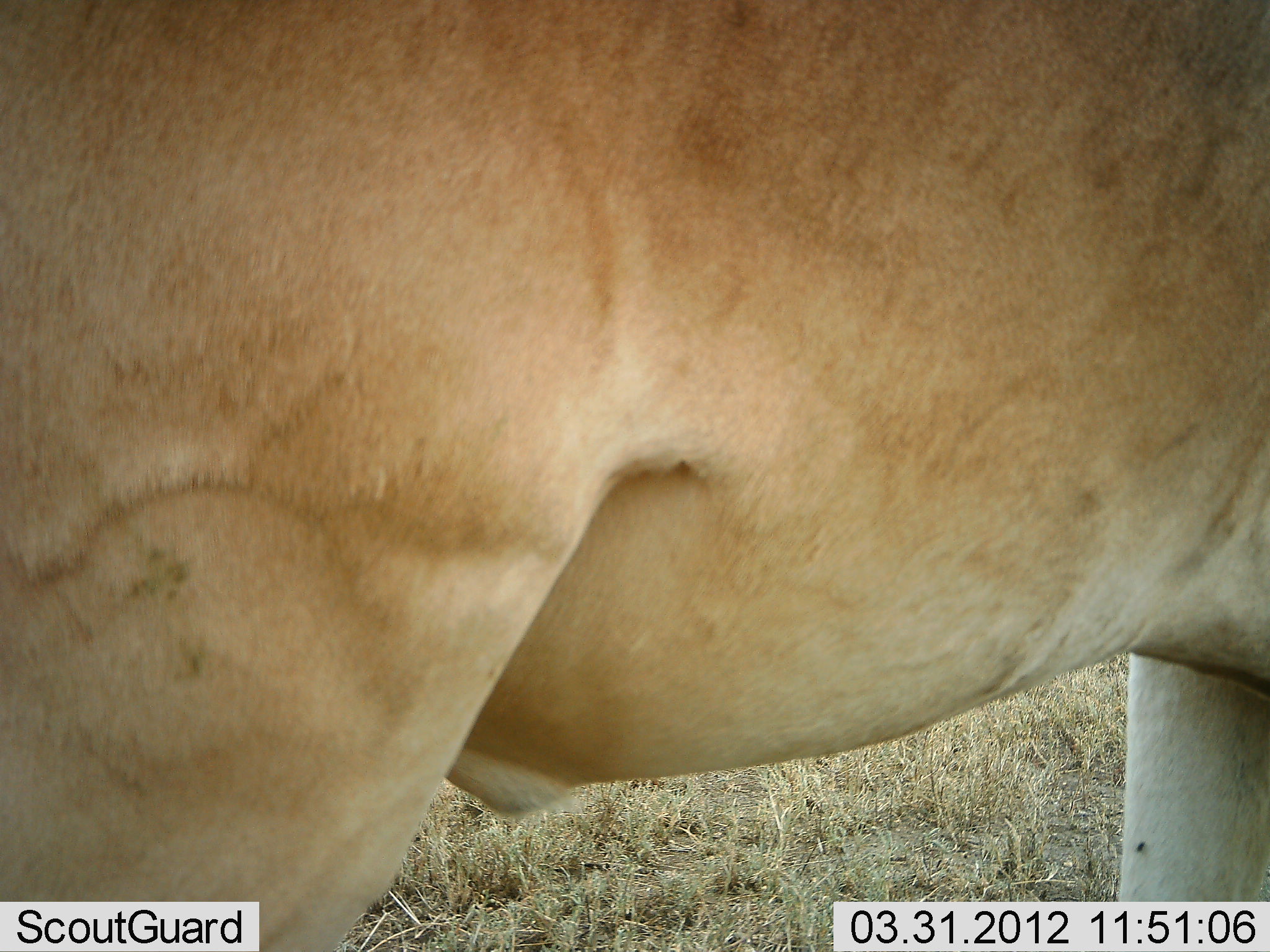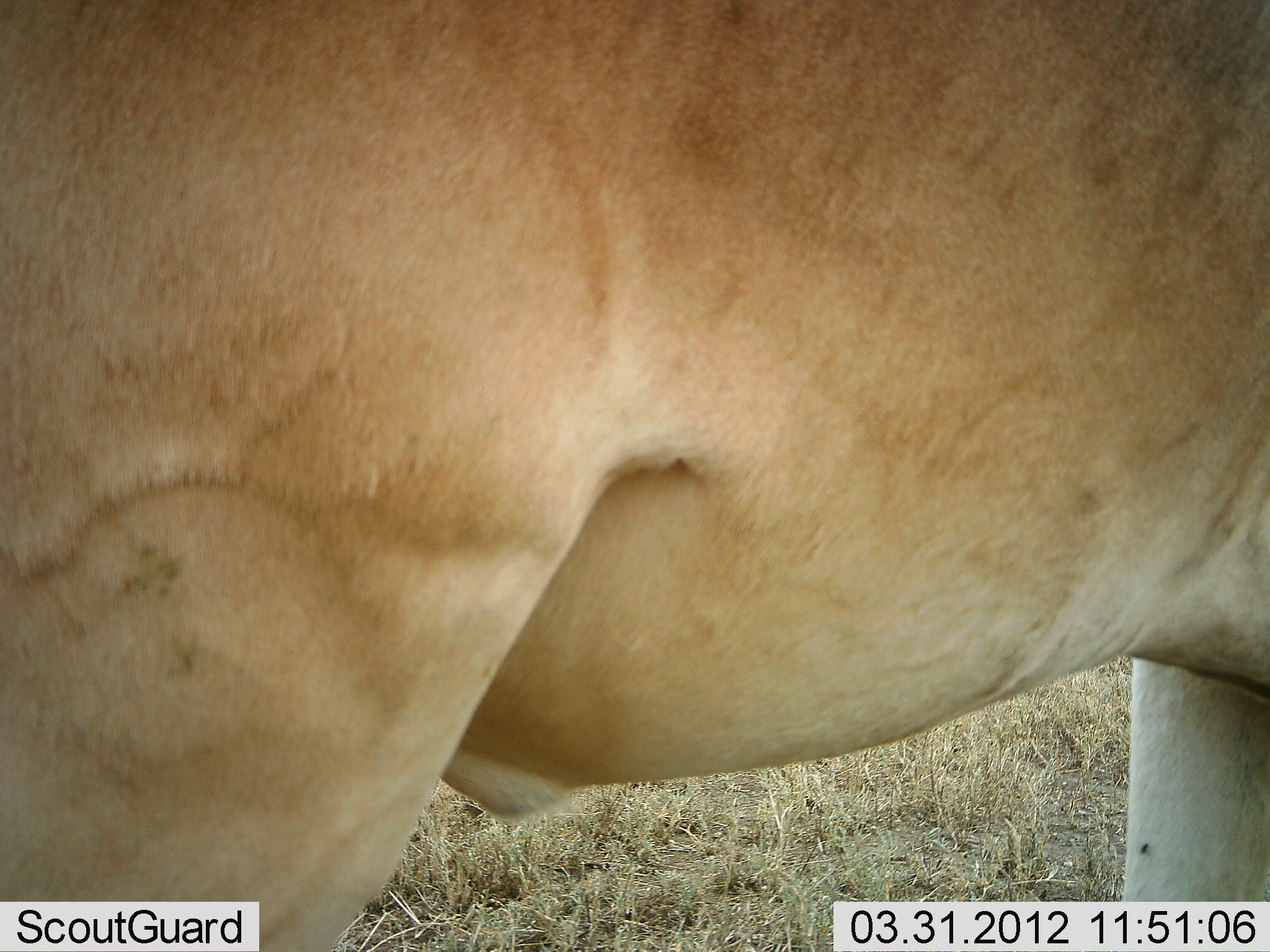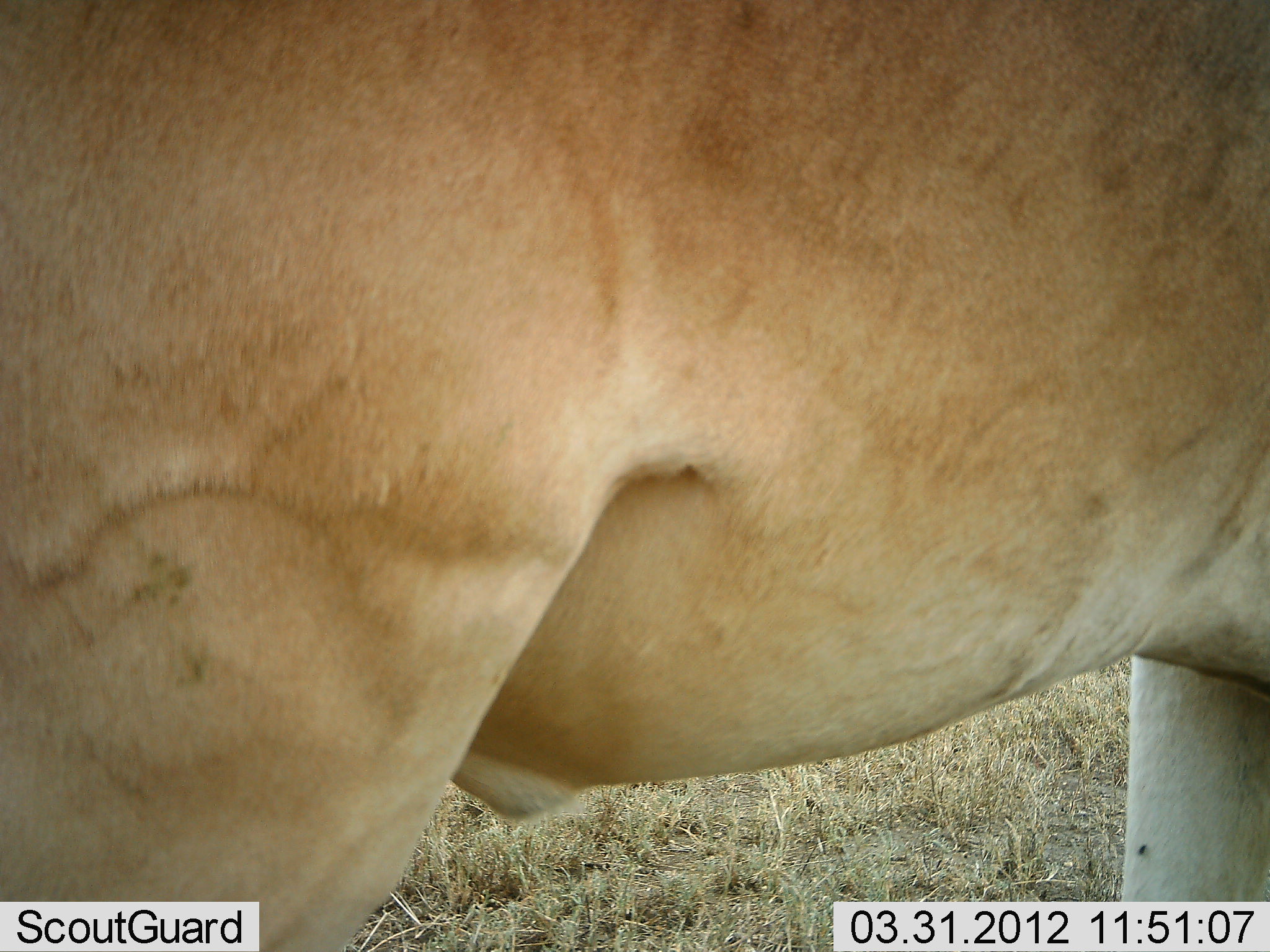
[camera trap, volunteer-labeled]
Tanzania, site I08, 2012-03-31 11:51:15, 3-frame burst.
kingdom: Animalia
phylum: Chordata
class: Mammalia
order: Artiodactyla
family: Bovidae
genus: Alcelaphus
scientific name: Alcelaphus buselaphus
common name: hartebeest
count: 1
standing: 100%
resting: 0%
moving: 0%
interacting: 0%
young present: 0%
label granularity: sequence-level